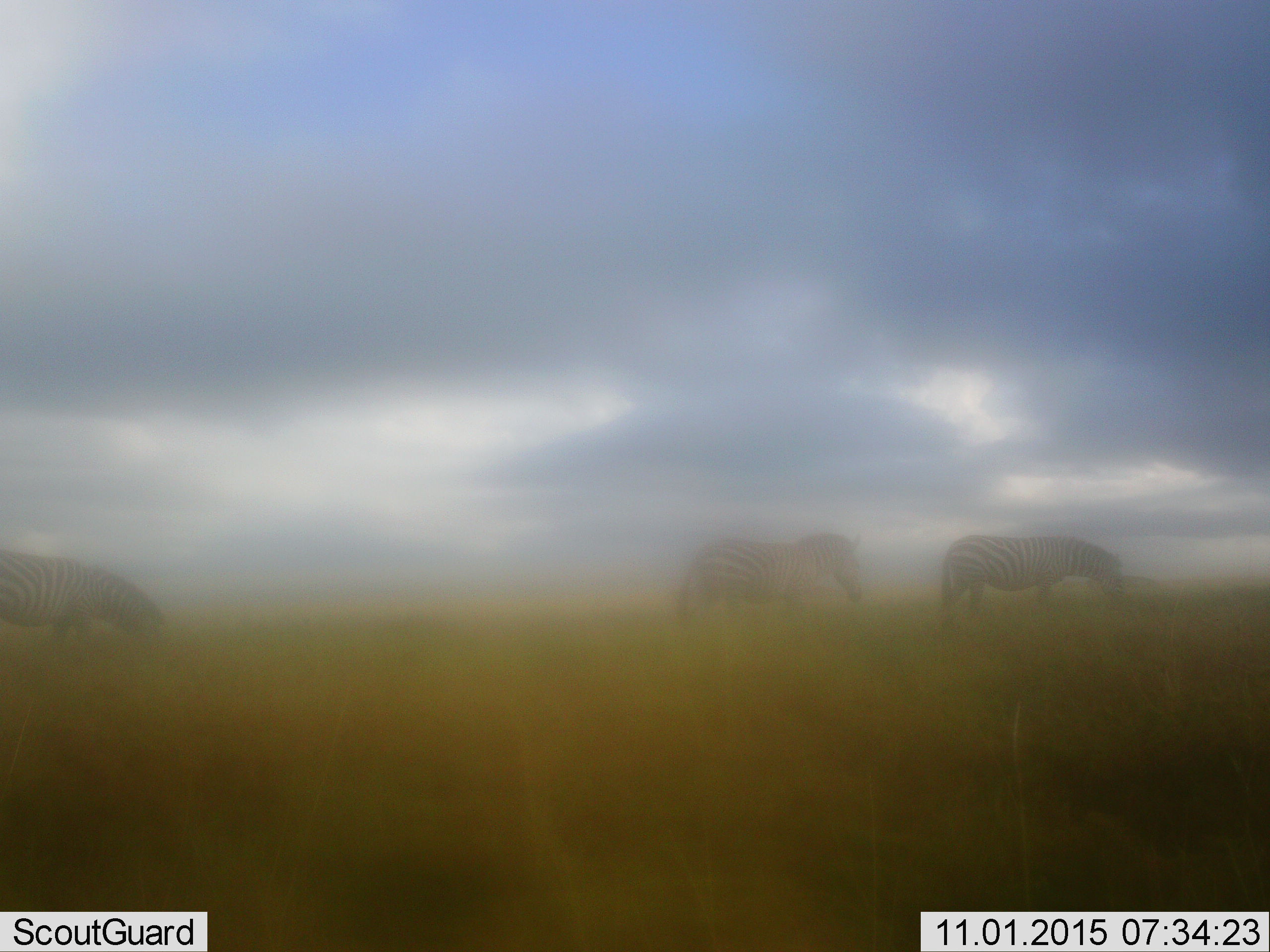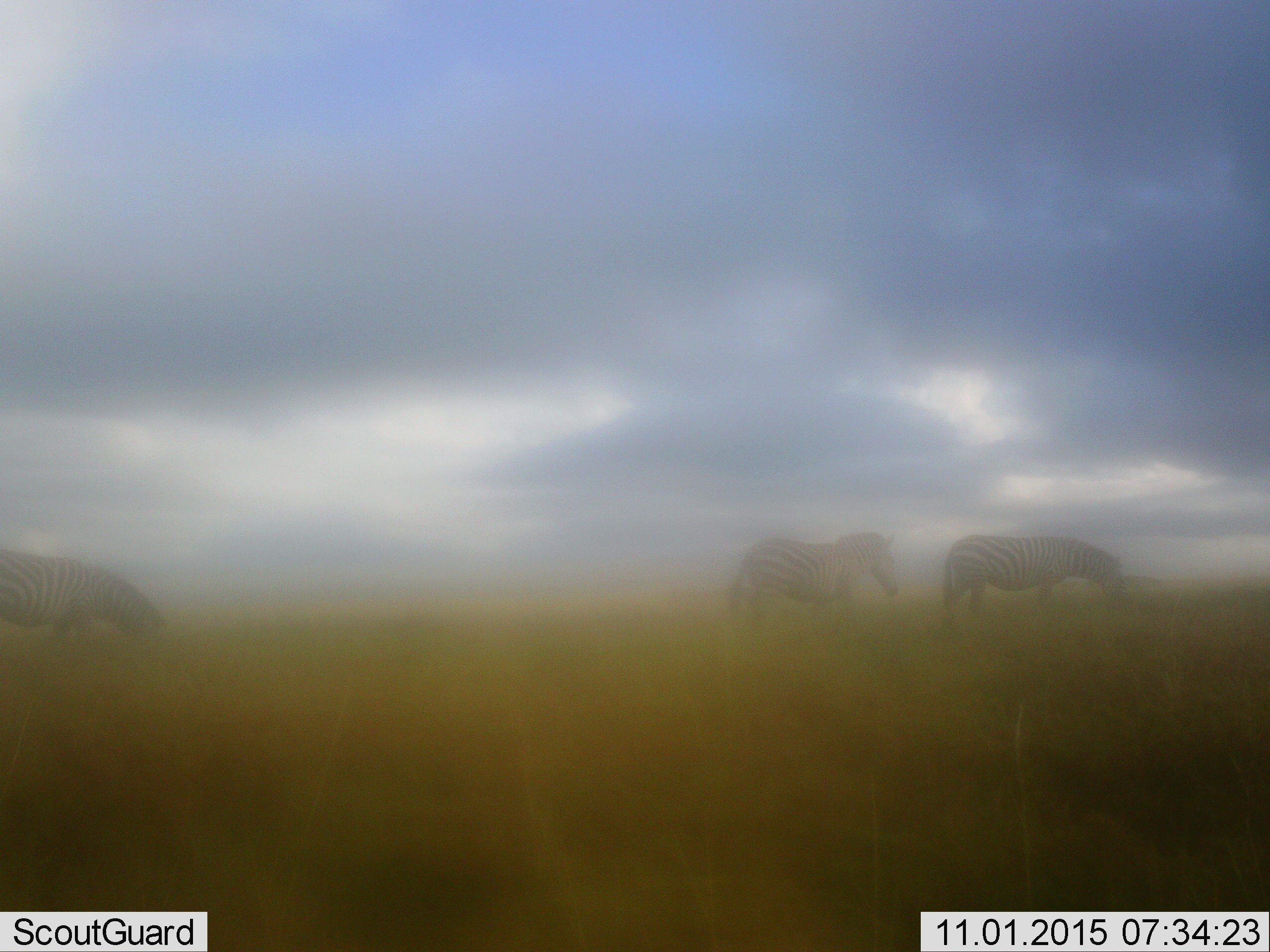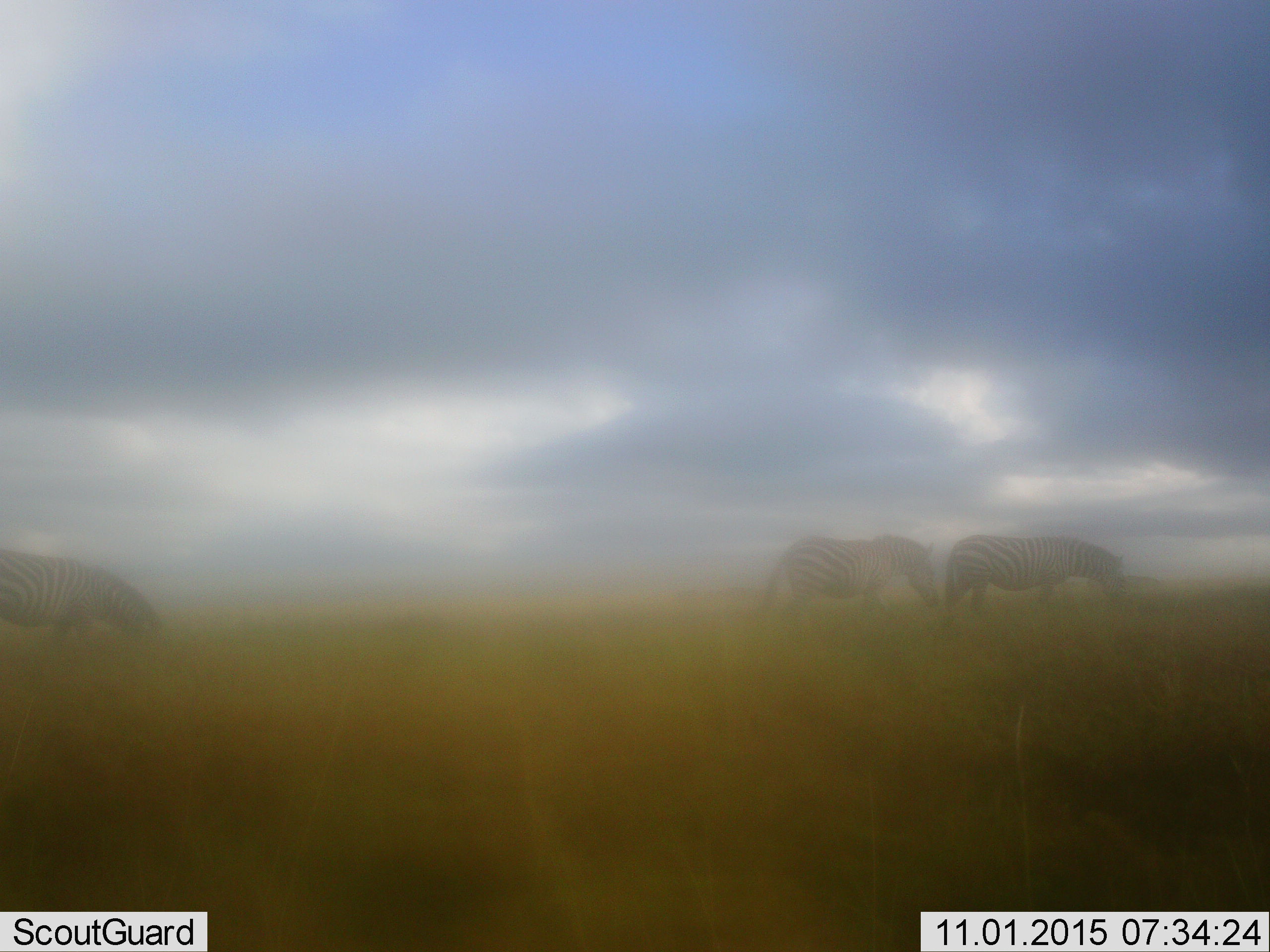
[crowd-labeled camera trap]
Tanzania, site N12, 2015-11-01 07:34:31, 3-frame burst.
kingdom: Animalia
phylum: Chordata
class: Mammalia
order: Perissodactyla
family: Equidae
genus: Equus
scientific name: Equus quagga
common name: plains zebra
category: zebra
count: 3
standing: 30%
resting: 0%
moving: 70%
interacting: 0%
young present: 0%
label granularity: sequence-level